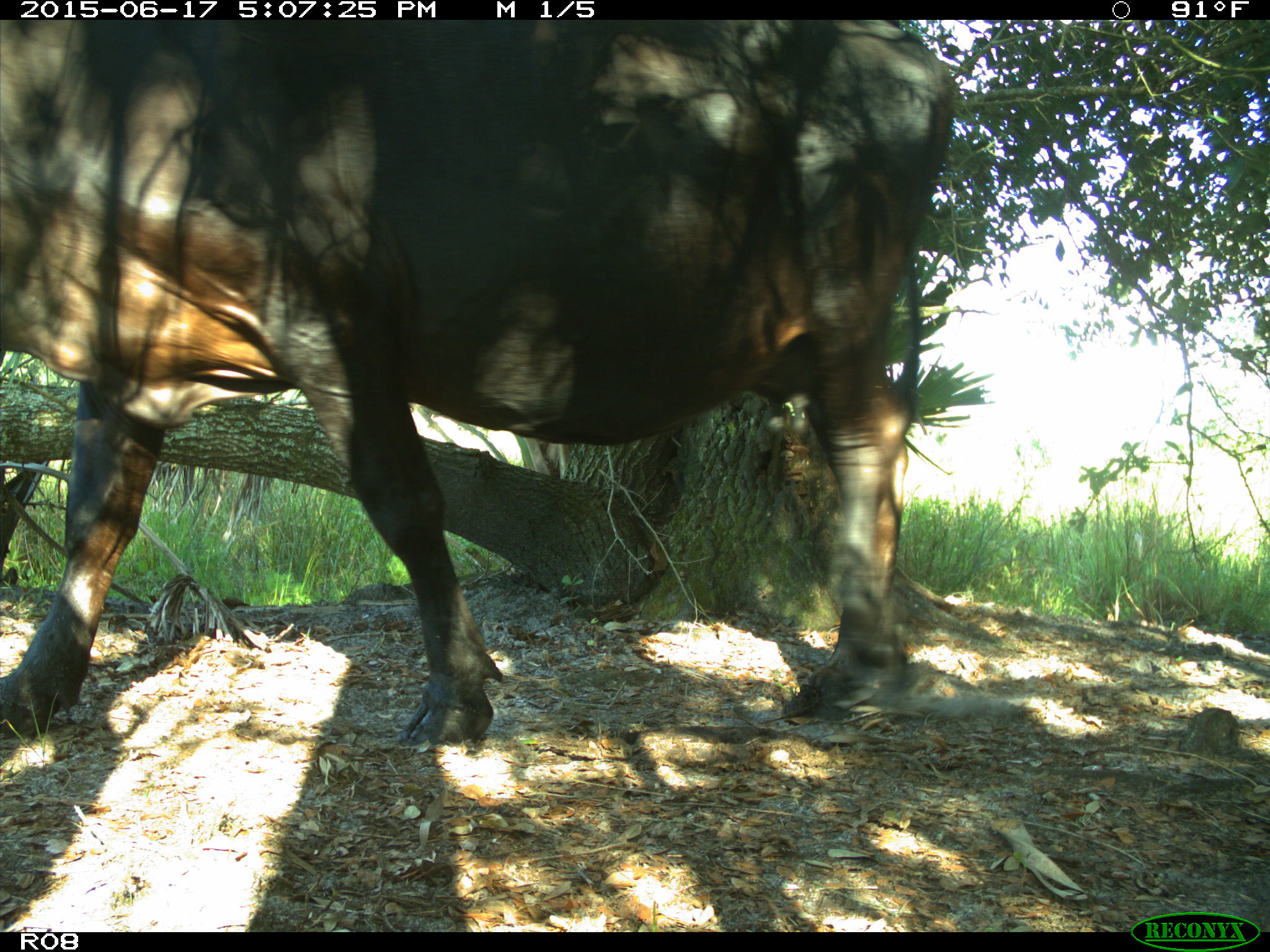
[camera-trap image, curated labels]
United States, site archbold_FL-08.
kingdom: Animalia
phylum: Chordata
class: Mammalia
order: Artiodactyla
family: Bovidae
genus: Bos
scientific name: Bos taurus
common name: domestic cow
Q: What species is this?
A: Bos taurus (domestic cow).